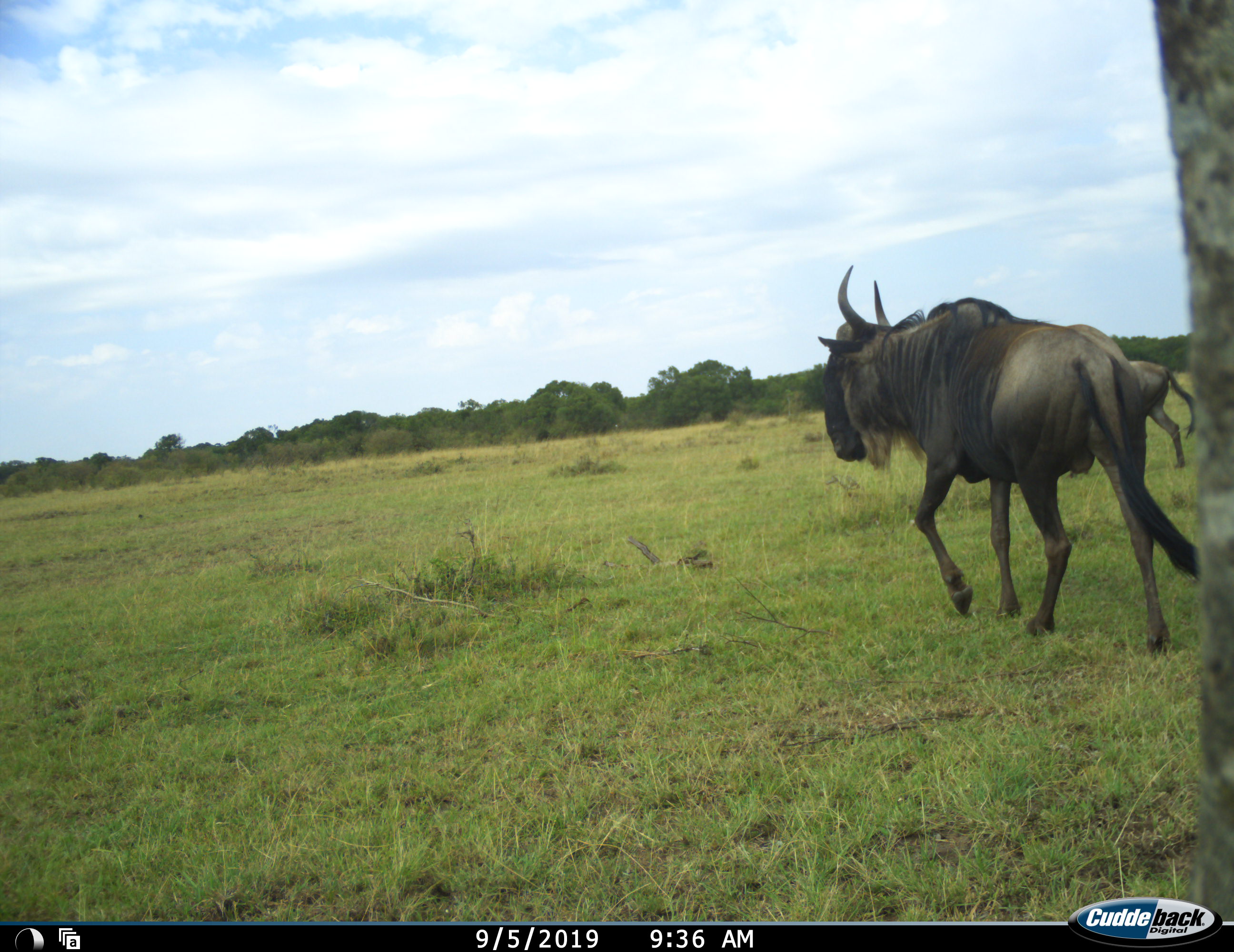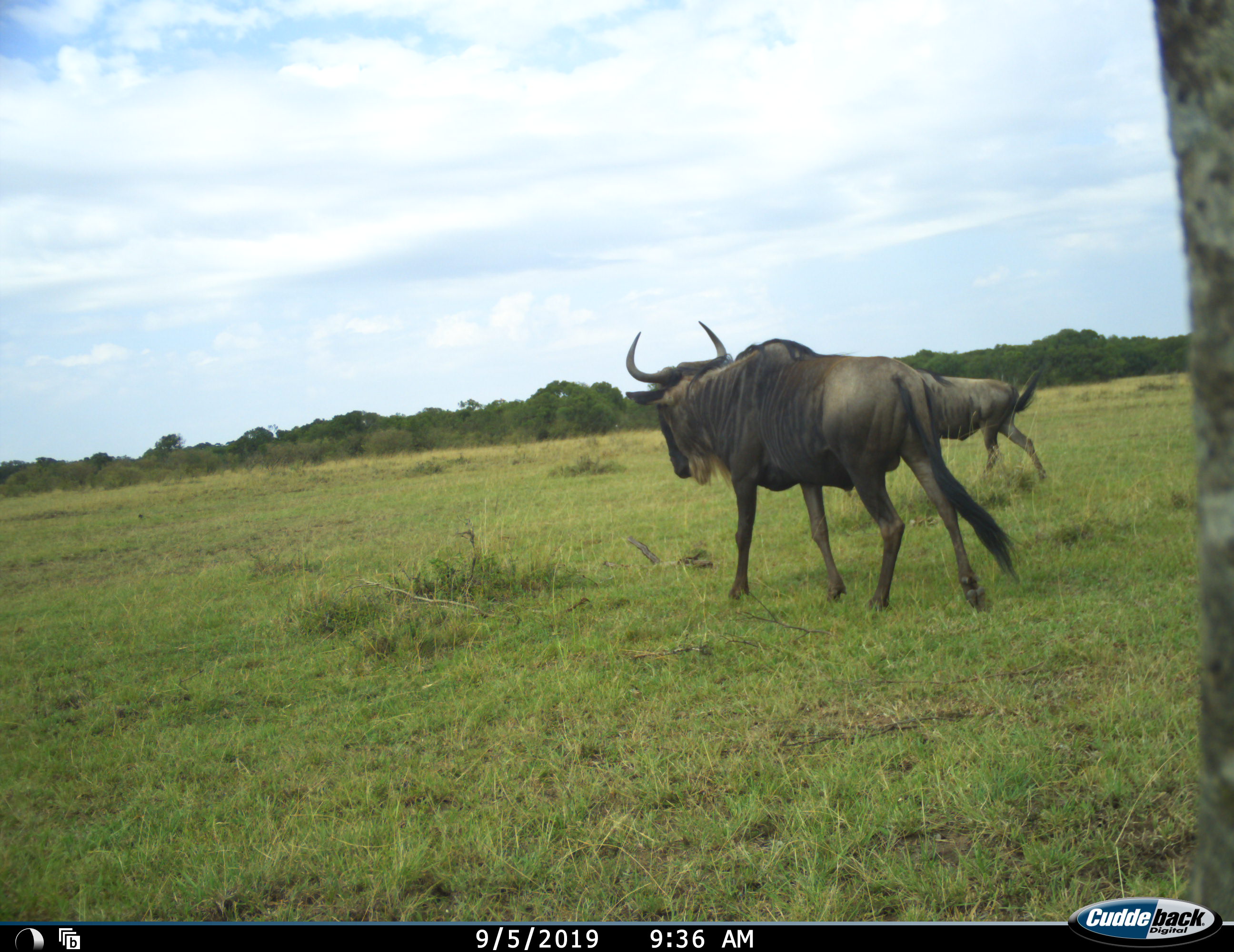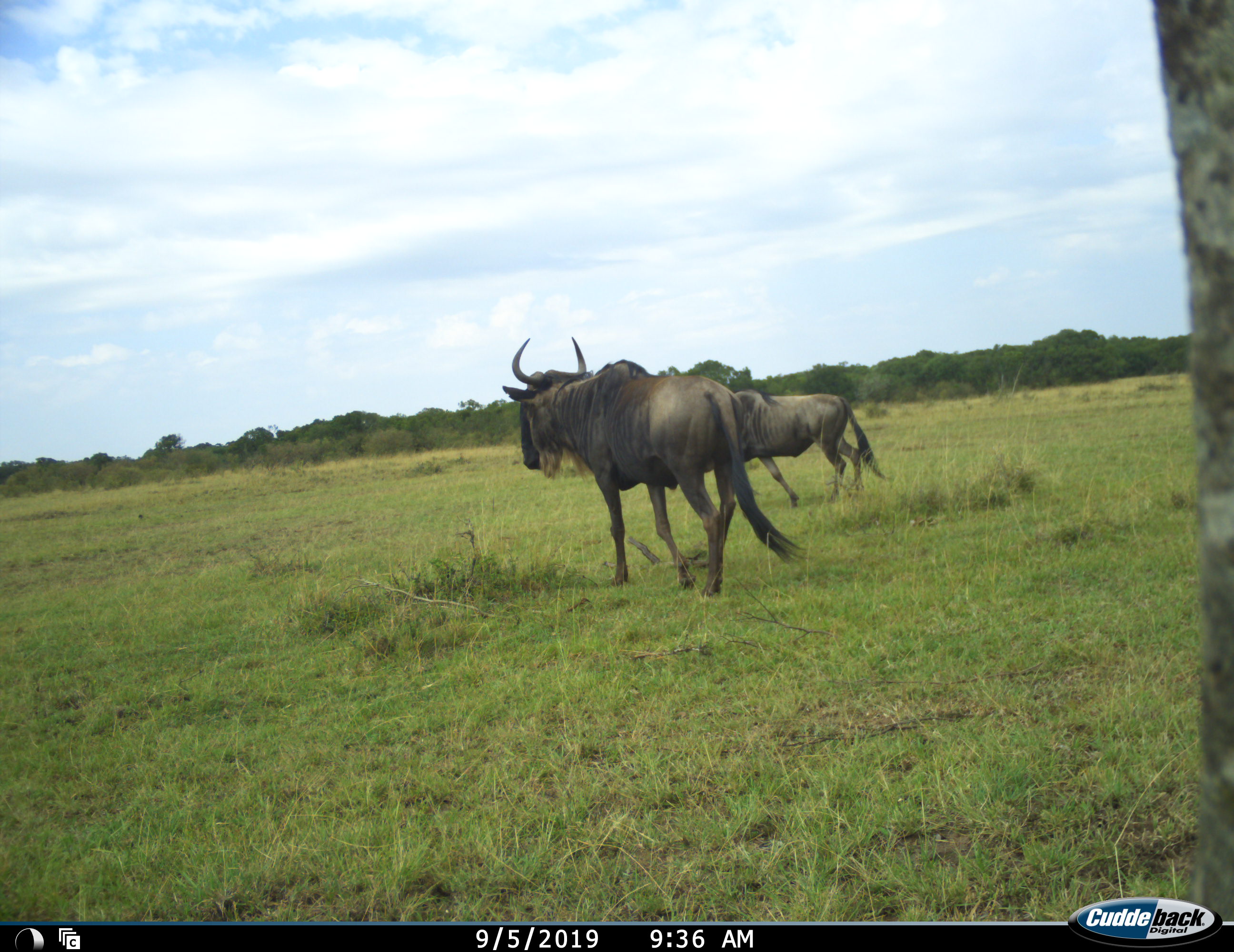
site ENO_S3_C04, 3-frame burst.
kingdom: Animalia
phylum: Chordata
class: Mammalia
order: Artiodactyla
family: Bovidae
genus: Connochaetes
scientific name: Connochaetes taurinus taurinus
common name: blue wildebeest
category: wildebeestblue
Wildebeestblue (blue wildebeest) (Connochaetes taurinus taurinus), count 2. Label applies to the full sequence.